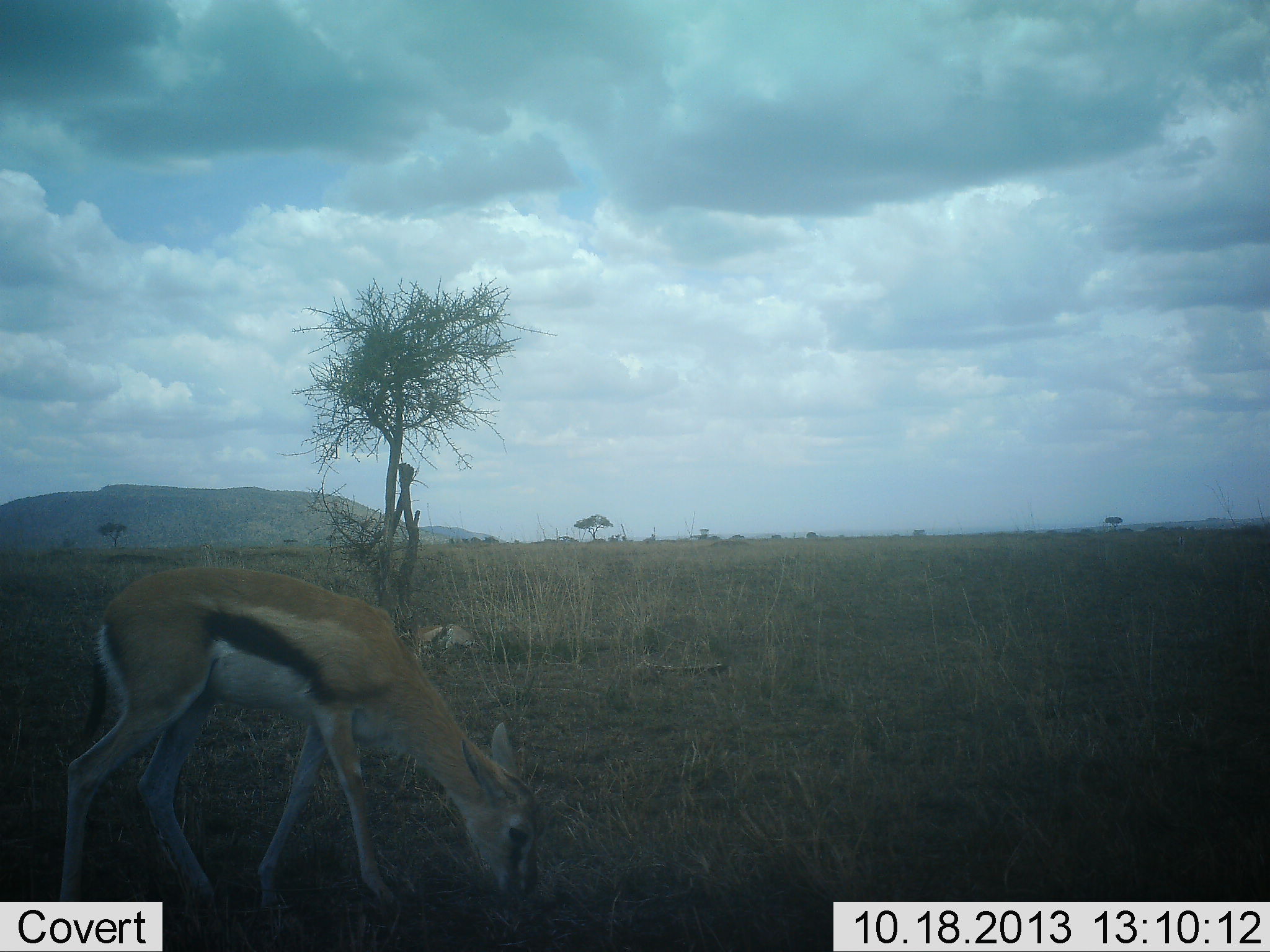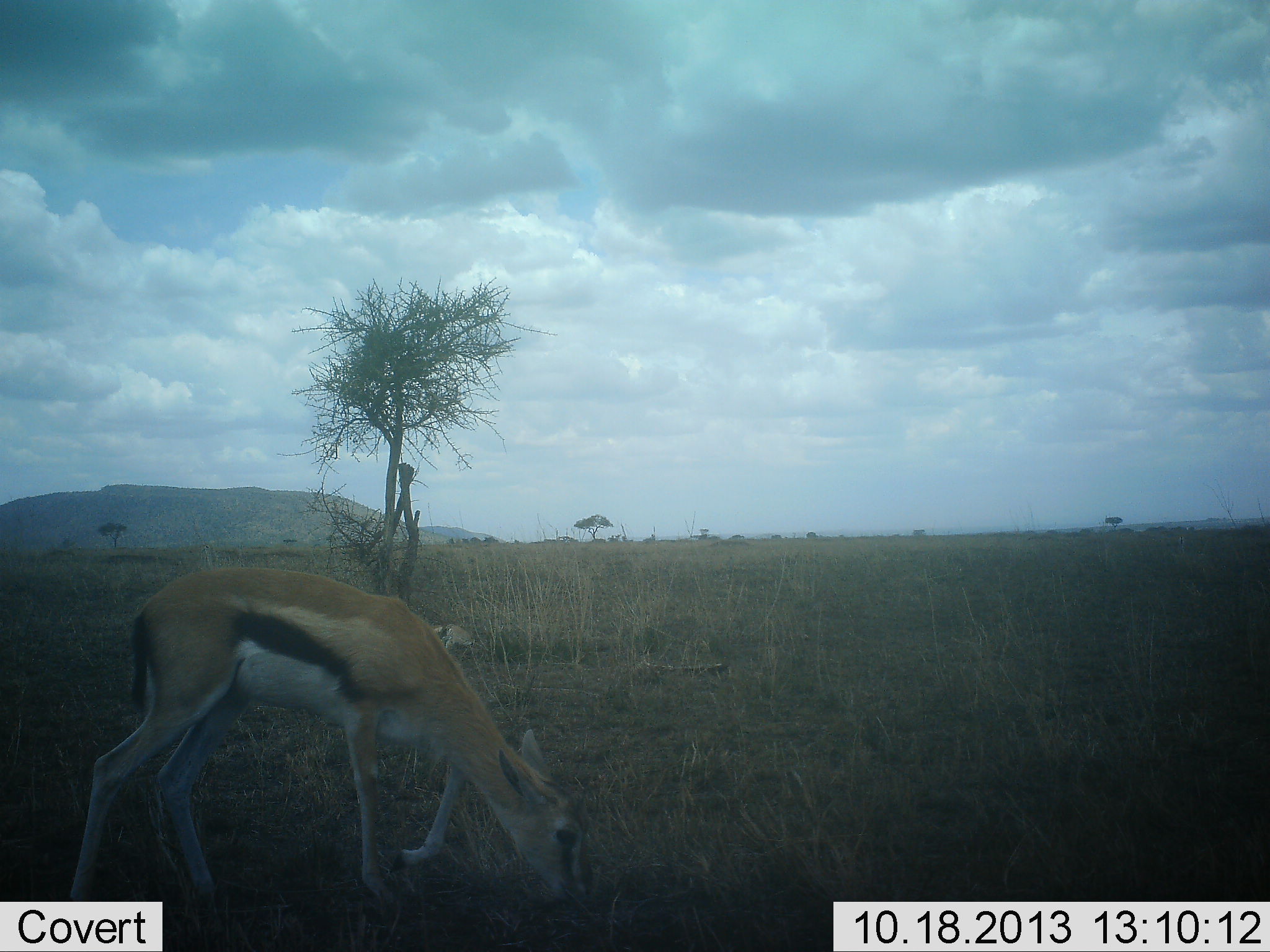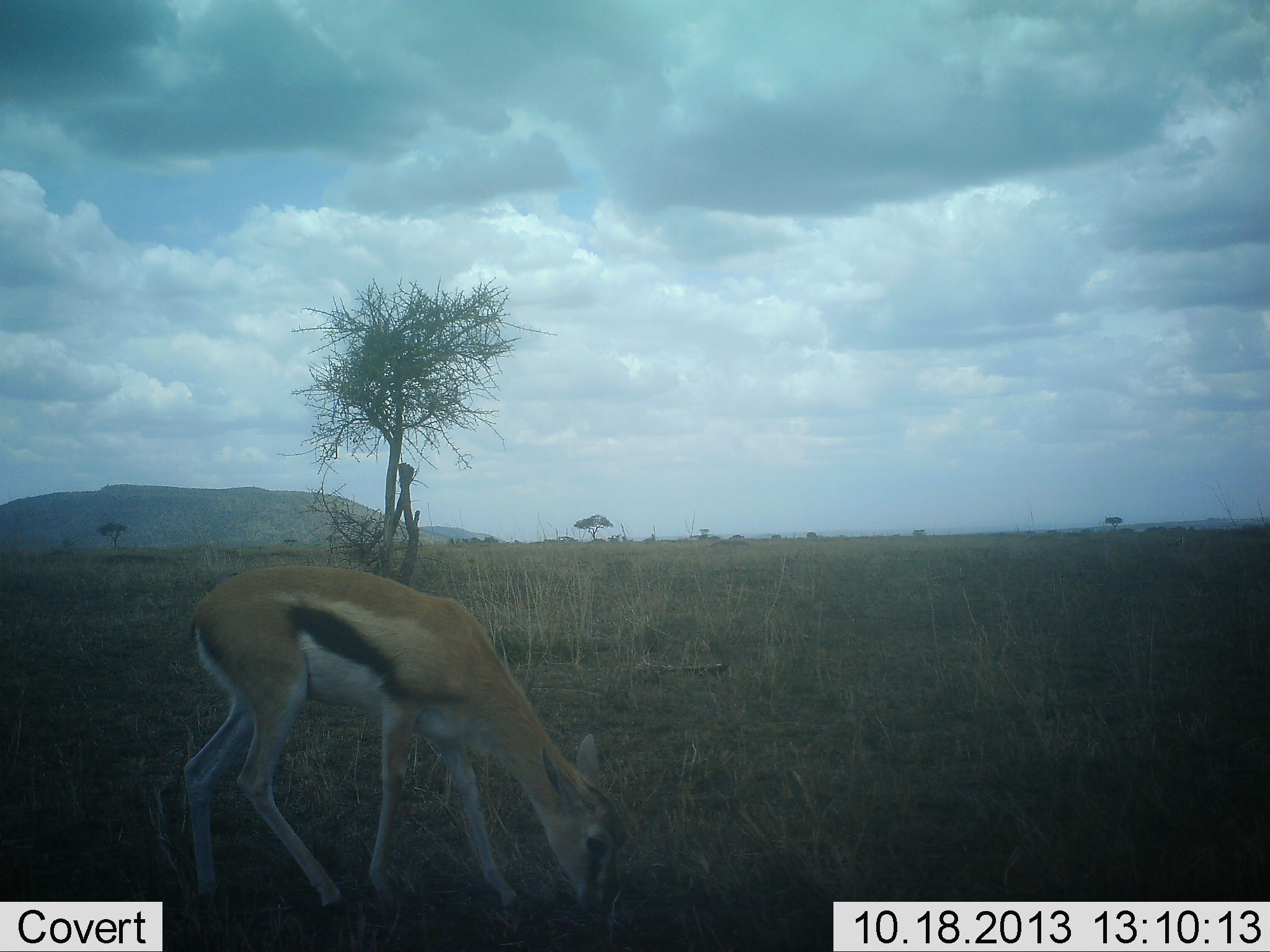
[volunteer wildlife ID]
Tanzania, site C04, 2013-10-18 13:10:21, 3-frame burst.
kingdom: Animalia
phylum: Chordata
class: Mammalia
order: Artiodactyla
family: Bovidae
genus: Eudorcas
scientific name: Eudorcas thomsonii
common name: thomson's gazelle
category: gazellethomsons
Gazellethomsons (thomson's gazelle) (Eudorcas thomsonii), count 1. Behavior (volunteer vote fractions): standing 16%, resting 10%, moving 27%, interacting 0%. Young present (vote fraction): 3%. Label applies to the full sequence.